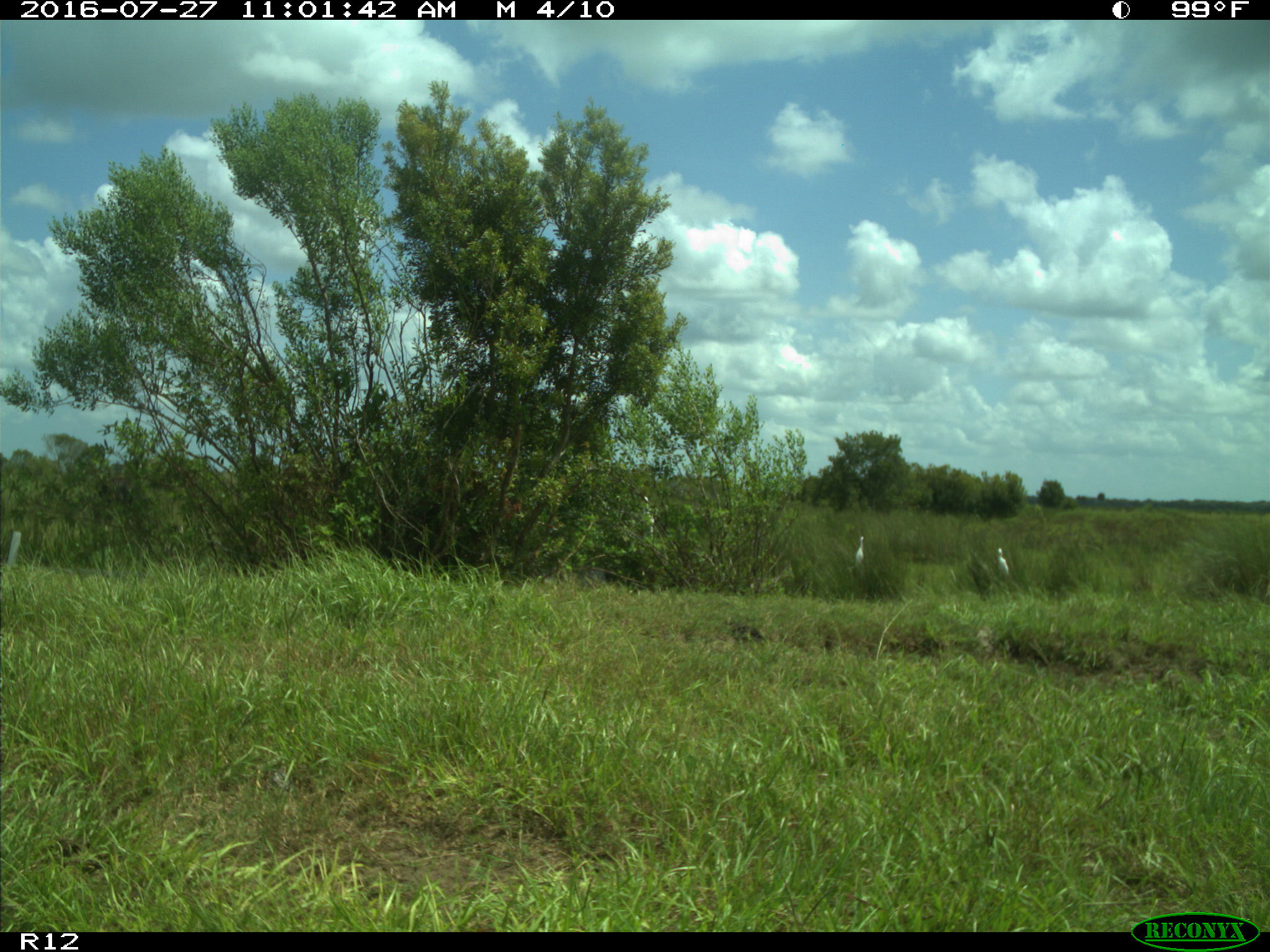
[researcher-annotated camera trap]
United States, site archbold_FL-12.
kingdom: Animalia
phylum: Chordata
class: Aves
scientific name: Aves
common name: birds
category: unidentified bird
Unidentified bird (birds) (Aves).